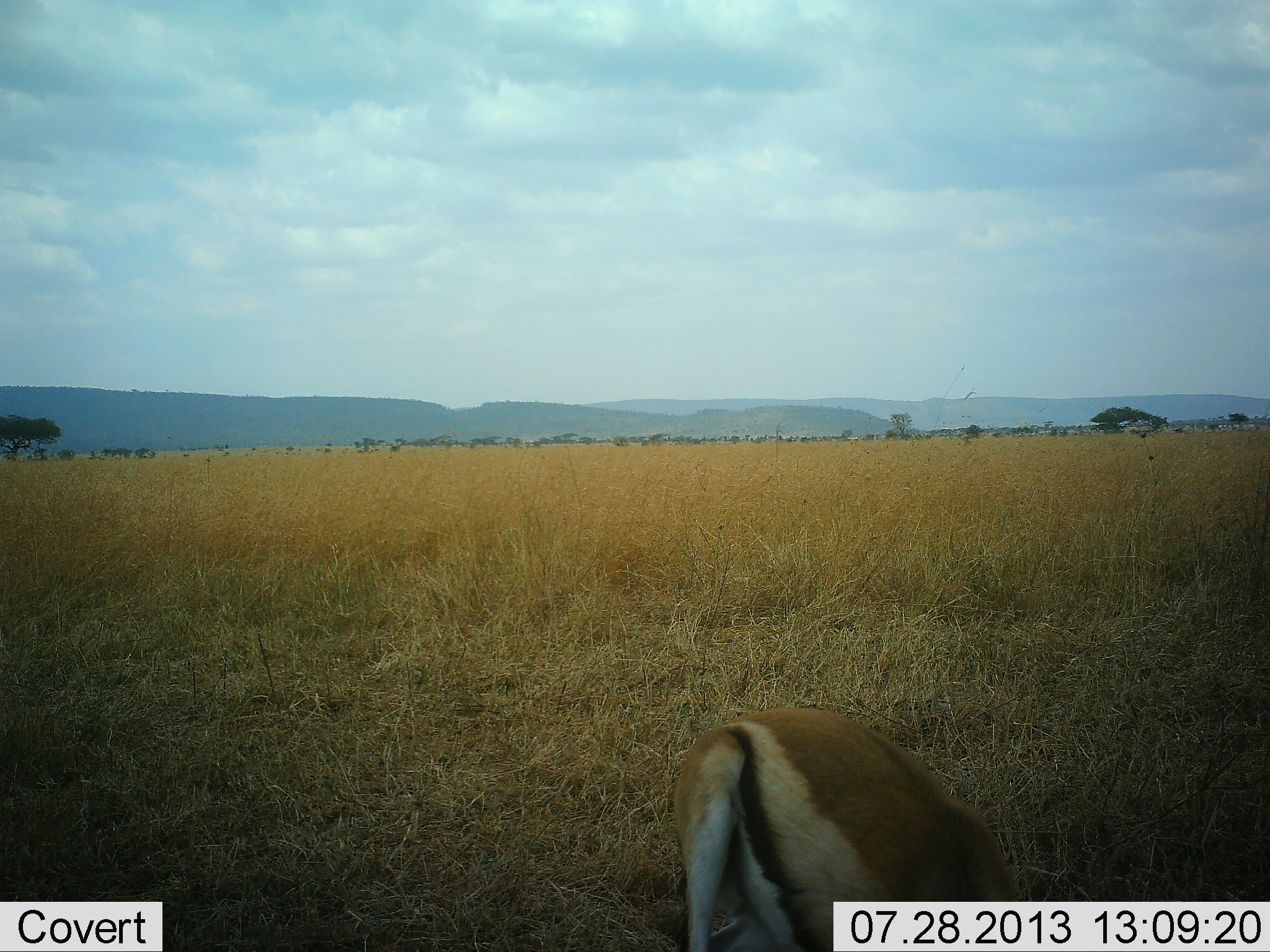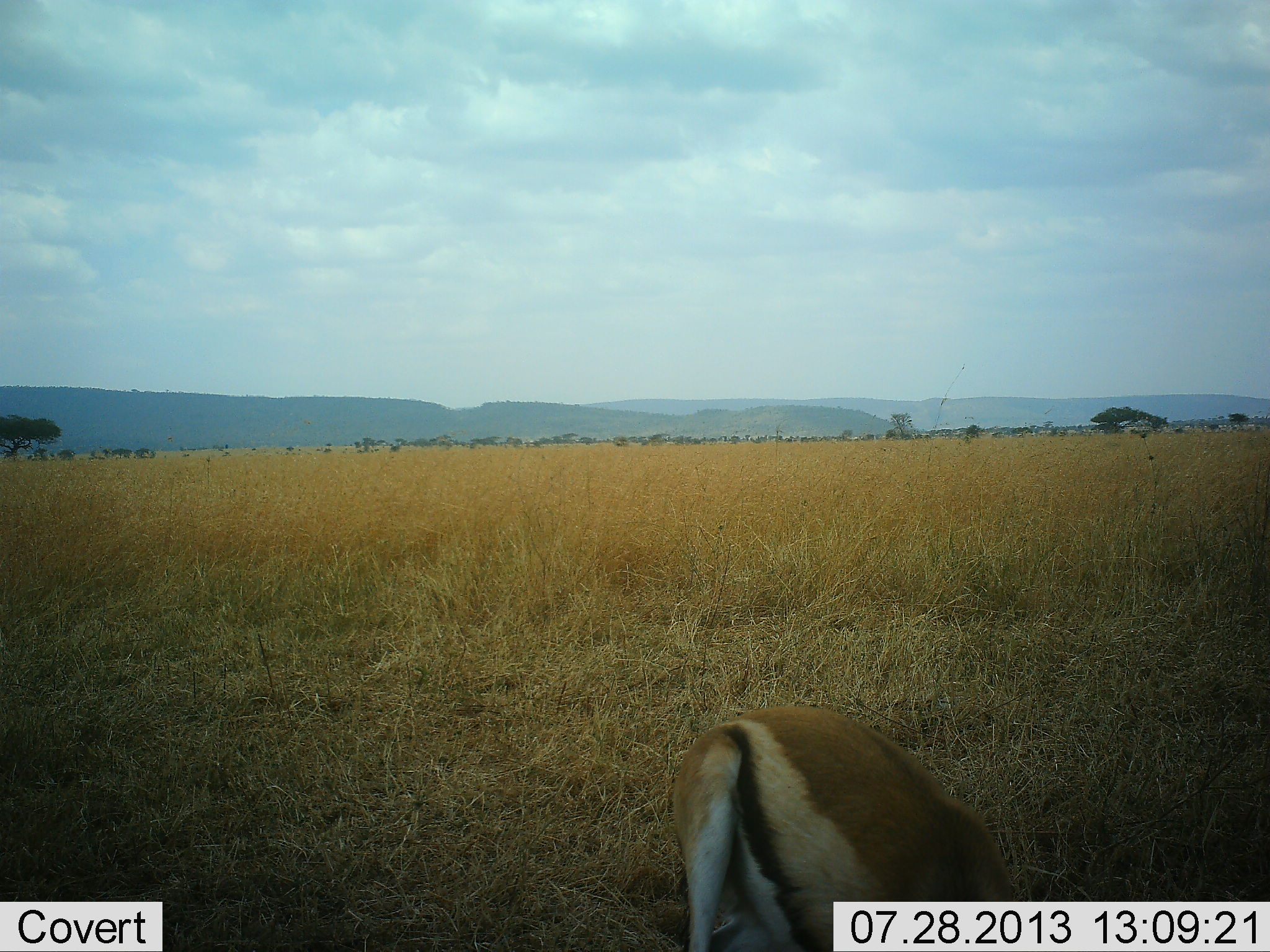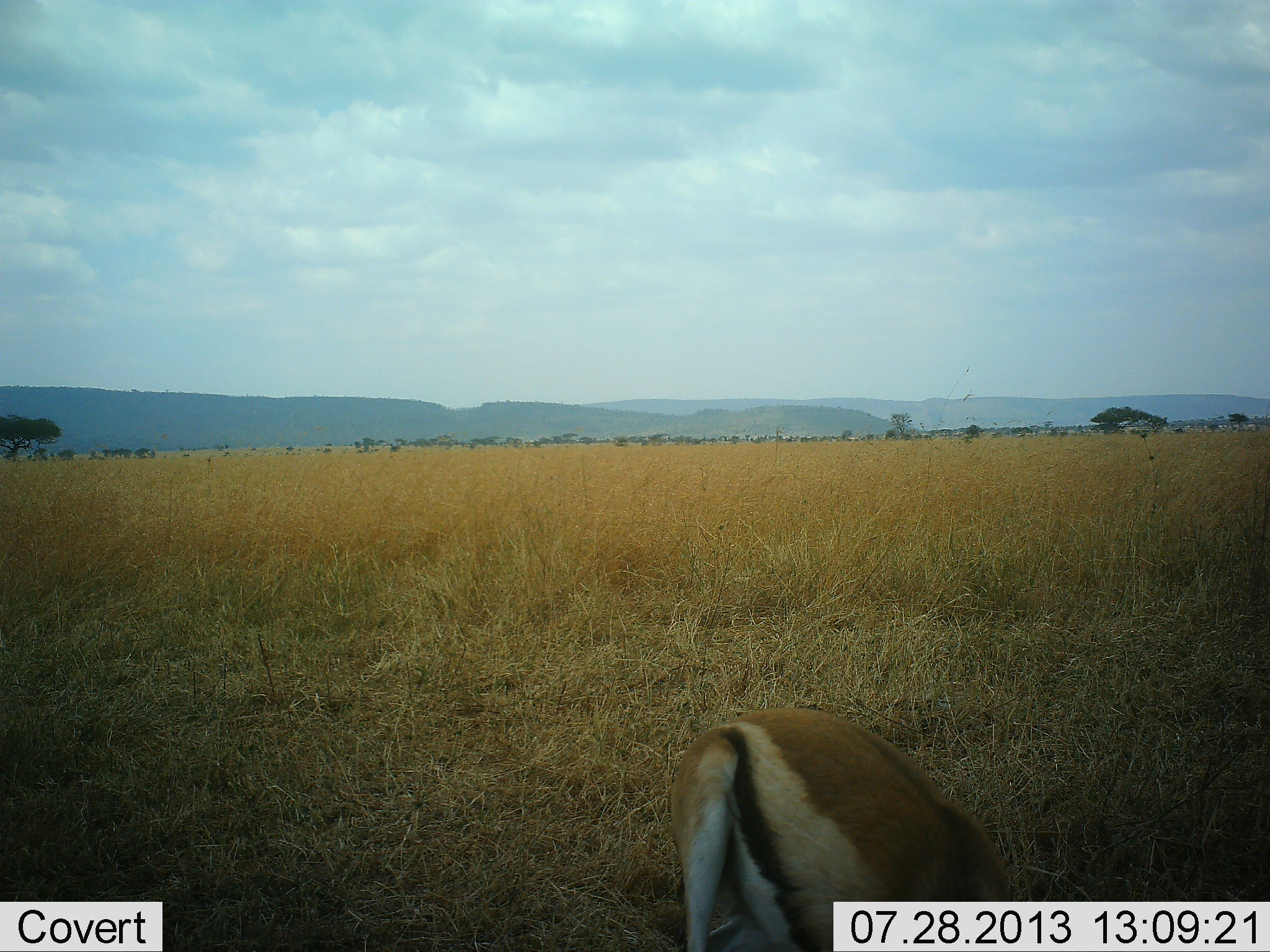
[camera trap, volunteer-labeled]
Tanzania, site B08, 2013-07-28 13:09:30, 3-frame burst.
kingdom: Animalia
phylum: Chordata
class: Mammalia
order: Artiodactyla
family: Bovidae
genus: Eudorcas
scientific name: Eudorcas thomsonii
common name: thomson's gazelle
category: gazellethomsons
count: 1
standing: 47%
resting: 0%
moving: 5%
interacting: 0%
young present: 0%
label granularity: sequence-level